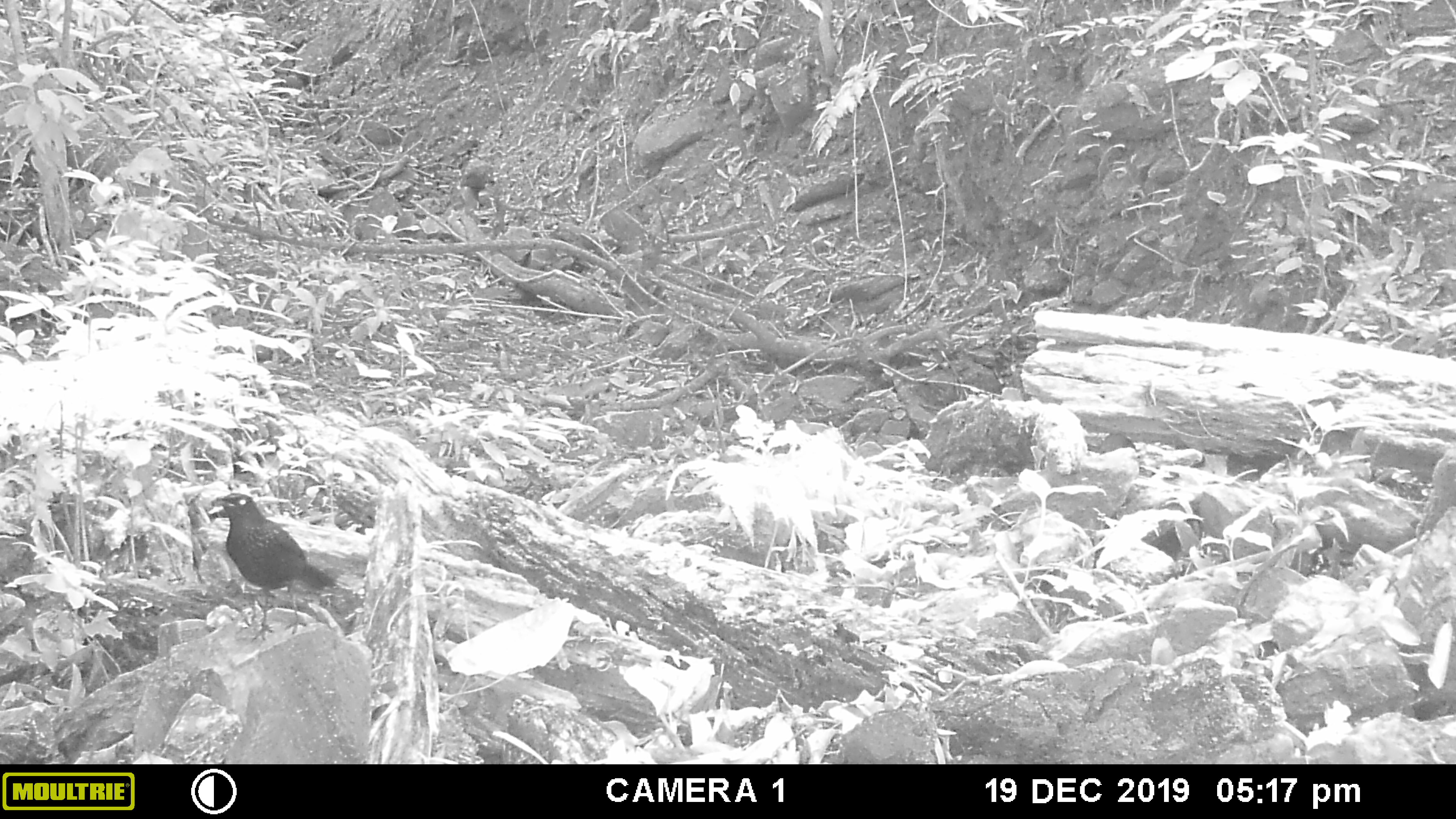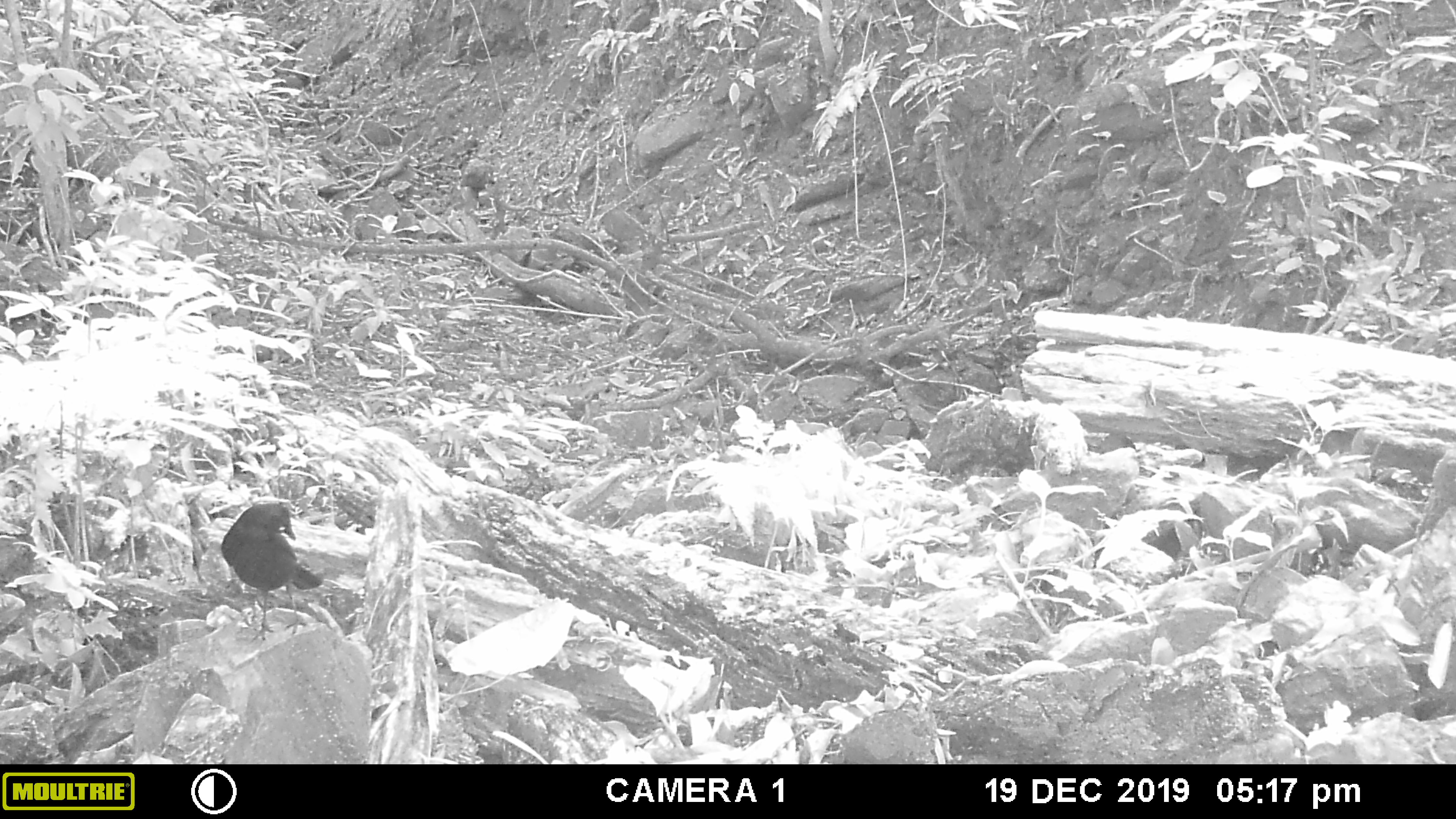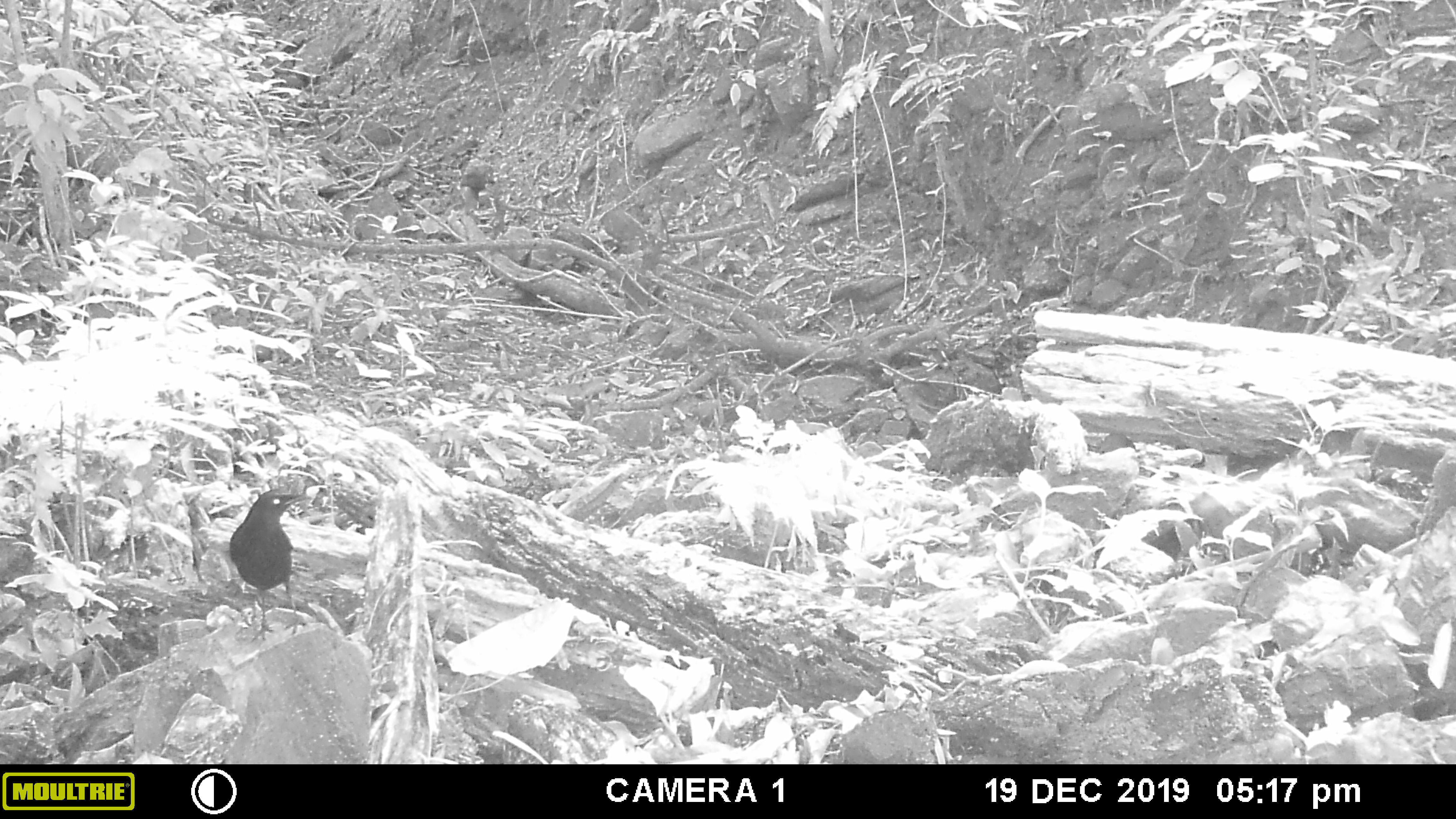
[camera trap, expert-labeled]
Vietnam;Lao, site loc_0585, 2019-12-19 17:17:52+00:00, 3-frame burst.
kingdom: Animalia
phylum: Chordata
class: Aves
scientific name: Aves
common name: bird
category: unidentified bird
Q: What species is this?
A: Unidentified bird (bird) (Aves).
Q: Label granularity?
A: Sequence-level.